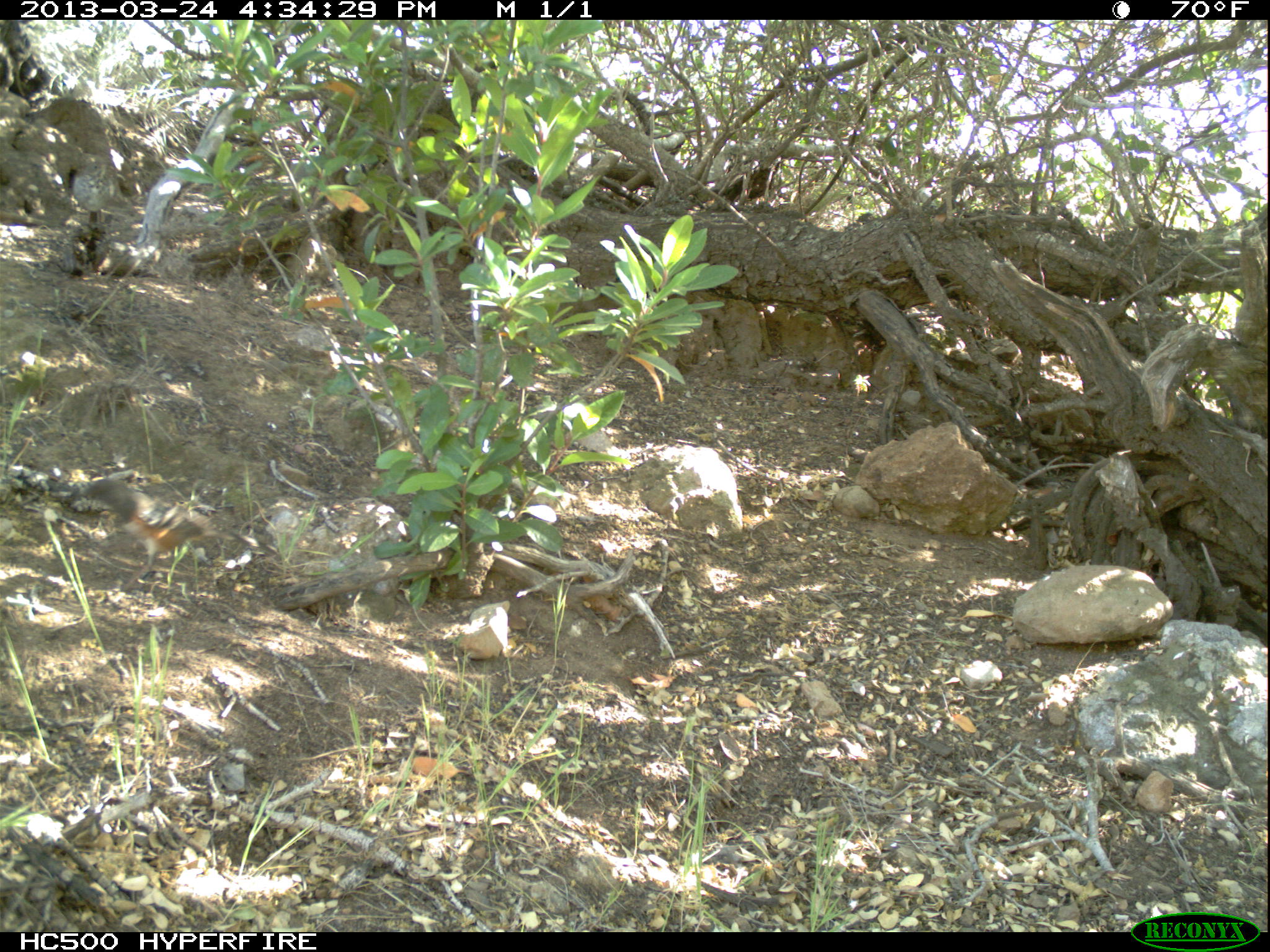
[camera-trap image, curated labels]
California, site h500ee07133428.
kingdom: Animalia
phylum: Chordata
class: Aves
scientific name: Aves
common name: bird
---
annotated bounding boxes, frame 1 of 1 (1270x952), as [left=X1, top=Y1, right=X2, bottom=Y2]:
bird: [left=74, top=470, right=280, bottom=594]